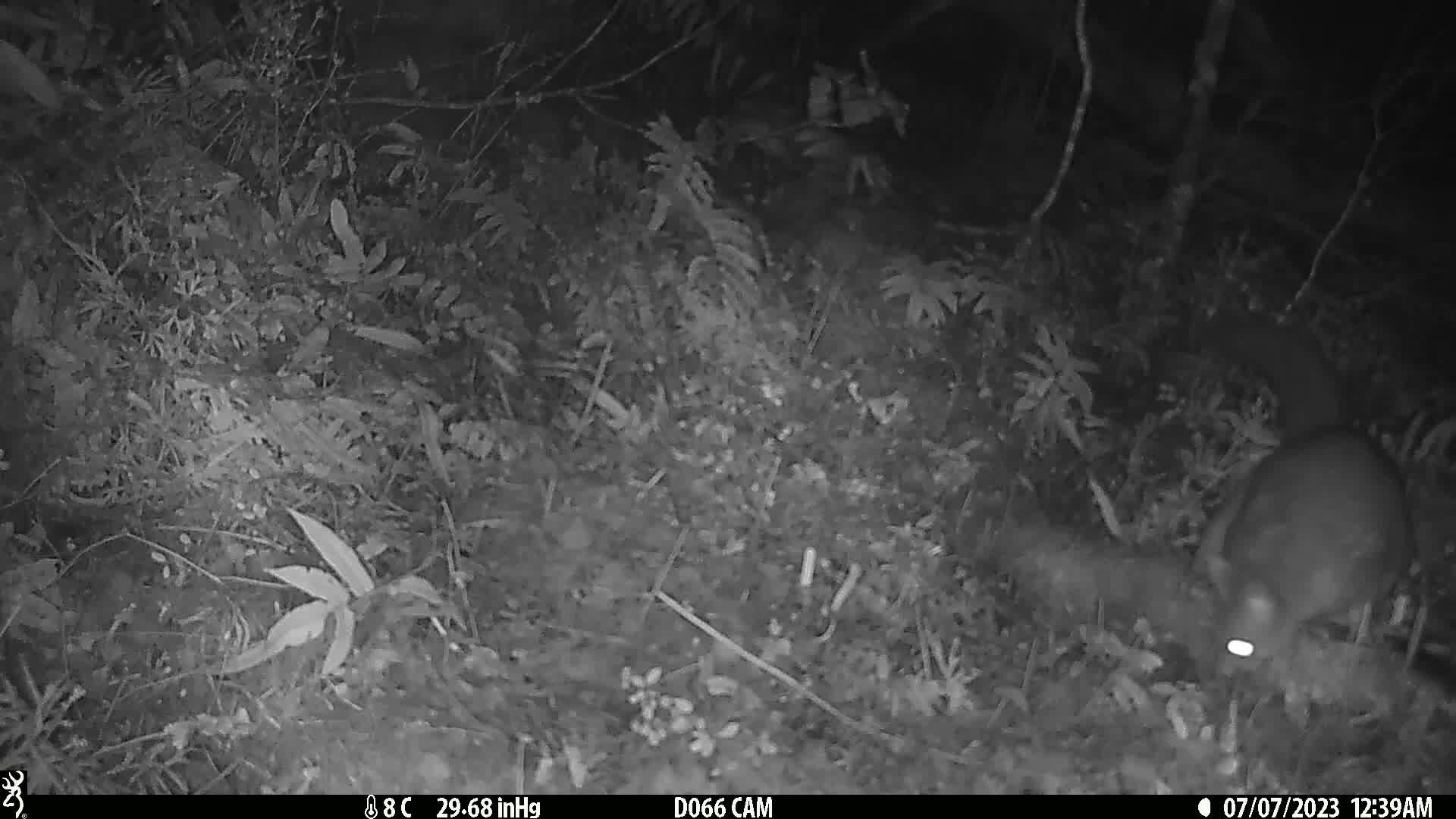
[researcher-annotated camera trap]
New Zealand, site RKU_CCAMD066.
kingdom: Animalia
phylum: Chordata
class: Mammalia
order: Diprotodontia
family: Phalangeridae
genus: Trichosurus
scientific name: Trichosurus vulpecula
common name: common brushtail possum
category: possum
Possum (common brushtail possum) (Trichosurus vulpecula).